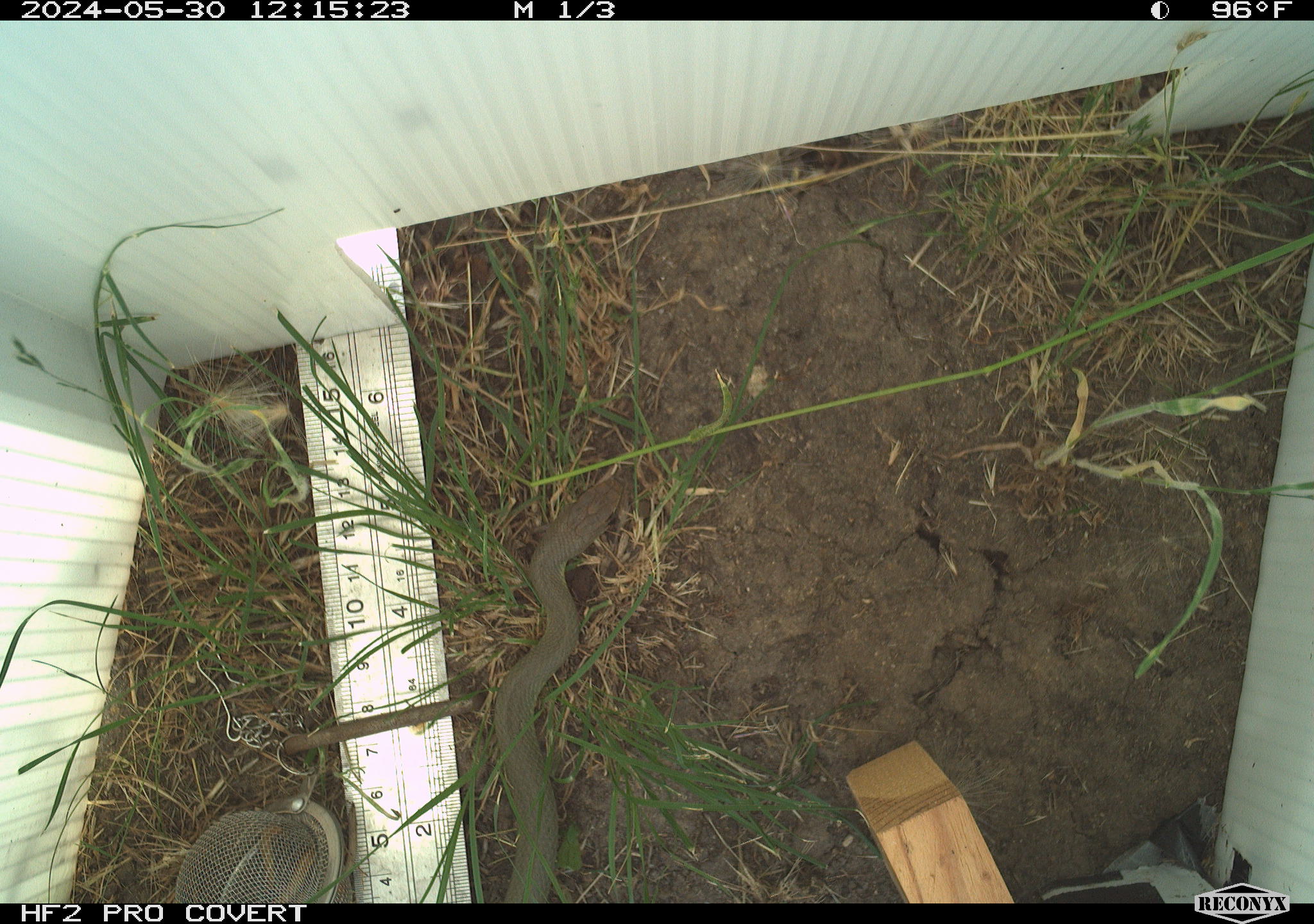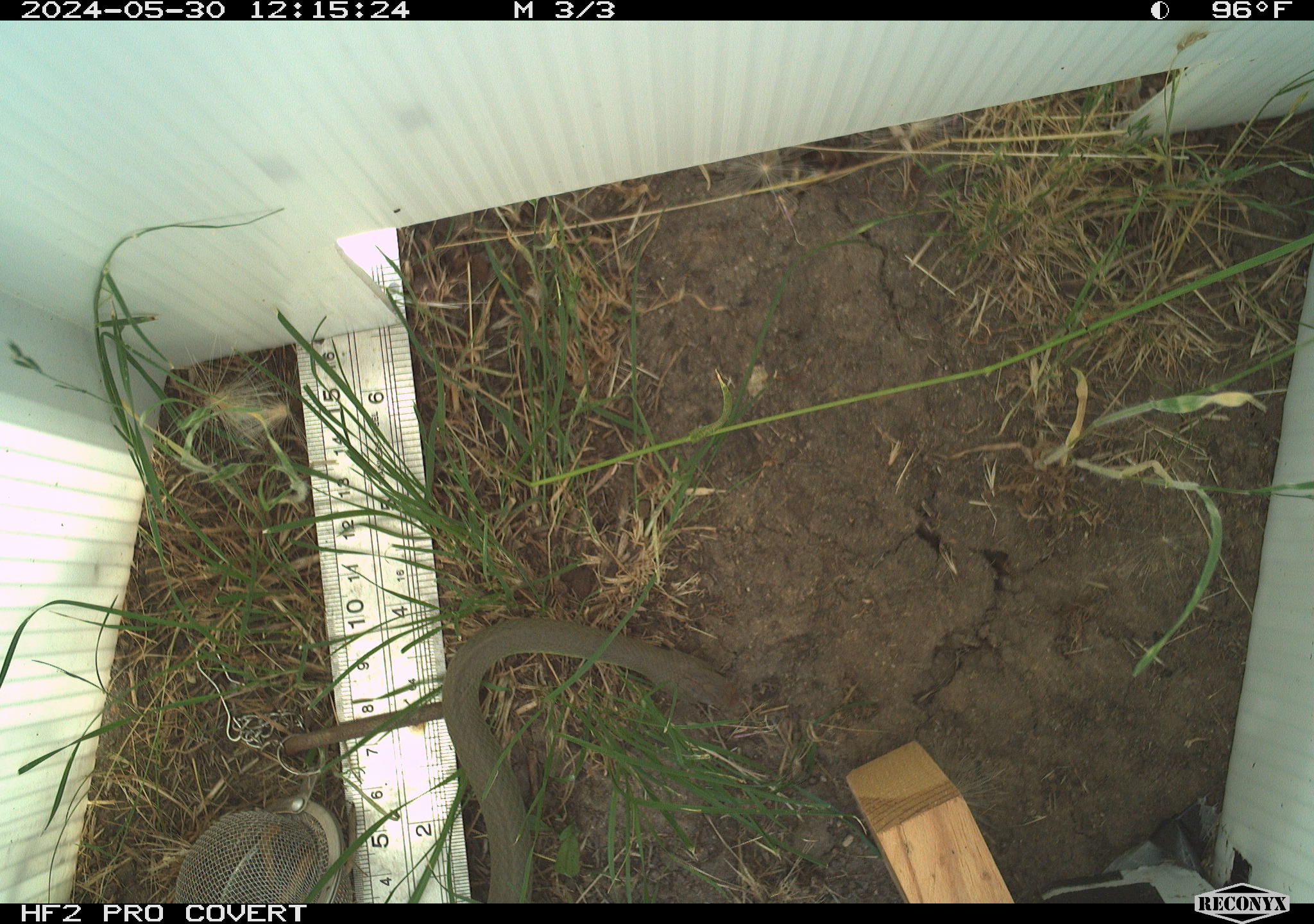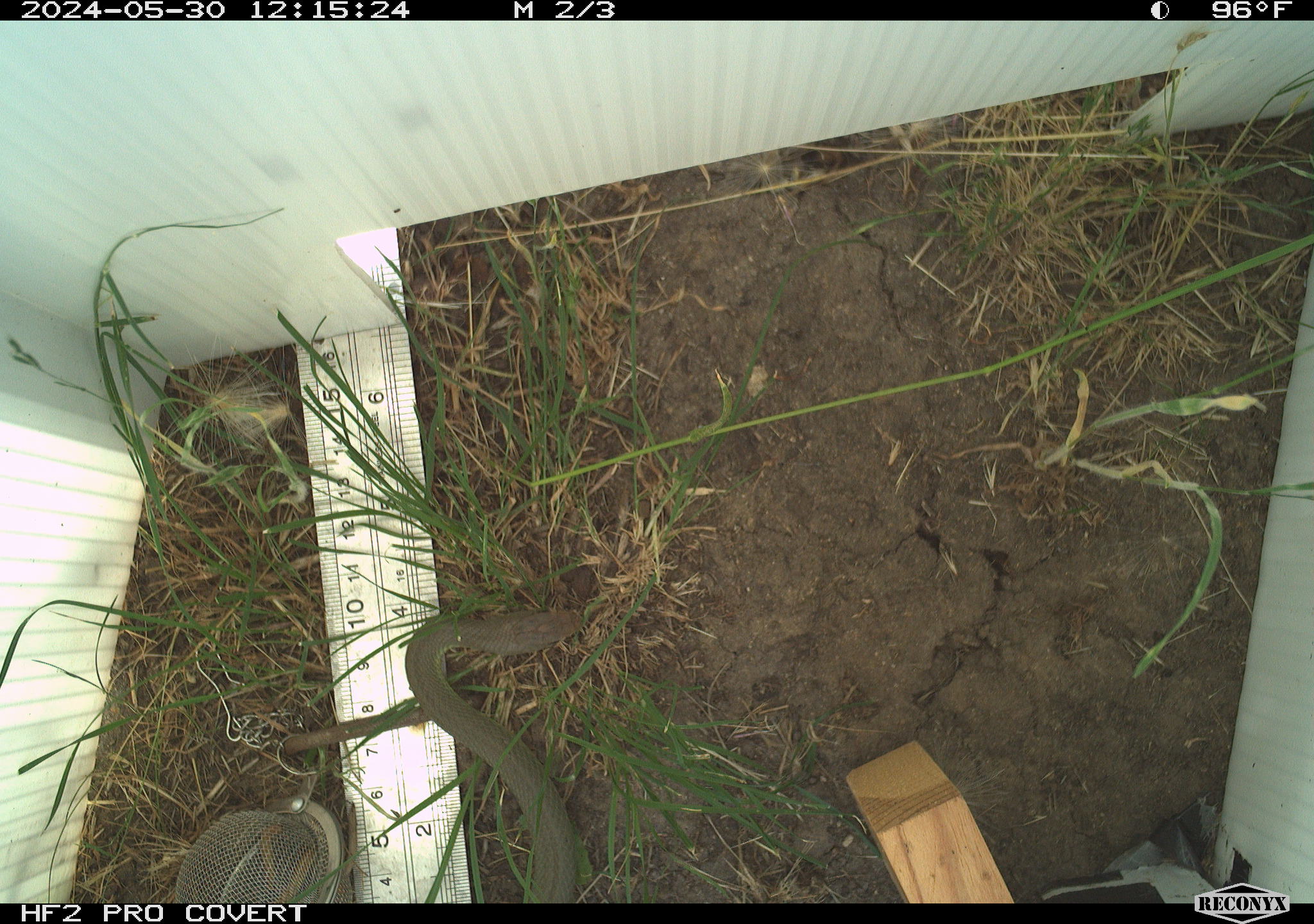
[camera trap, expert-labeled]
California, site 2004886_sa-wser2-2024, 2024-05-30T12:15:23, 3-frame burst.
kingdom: Animalia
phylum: Chordata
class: Reptilia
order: Squamata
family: Colubridae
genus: Coluber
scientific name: Coluber constrictor mormon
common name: western yellow-bellied racer